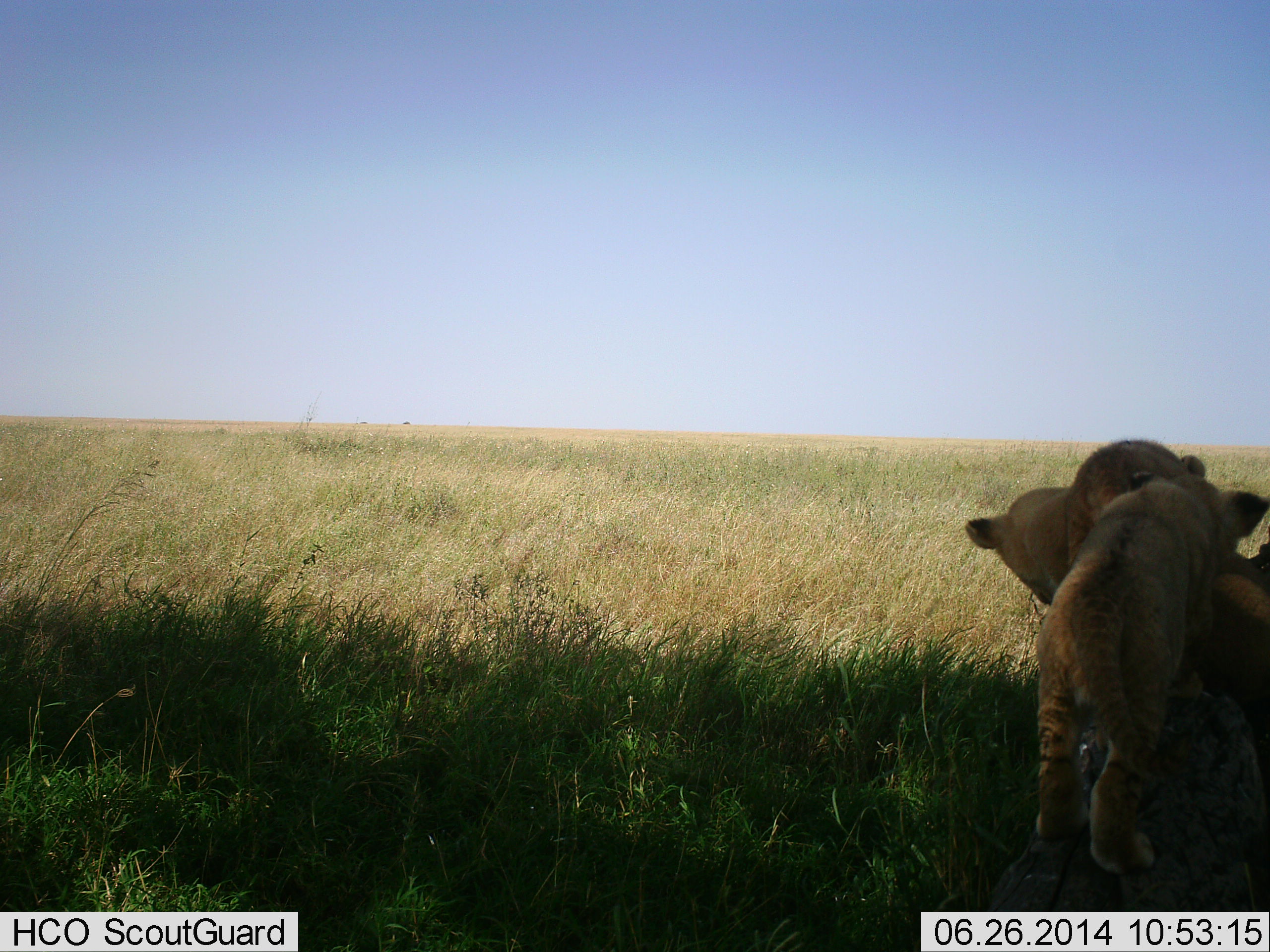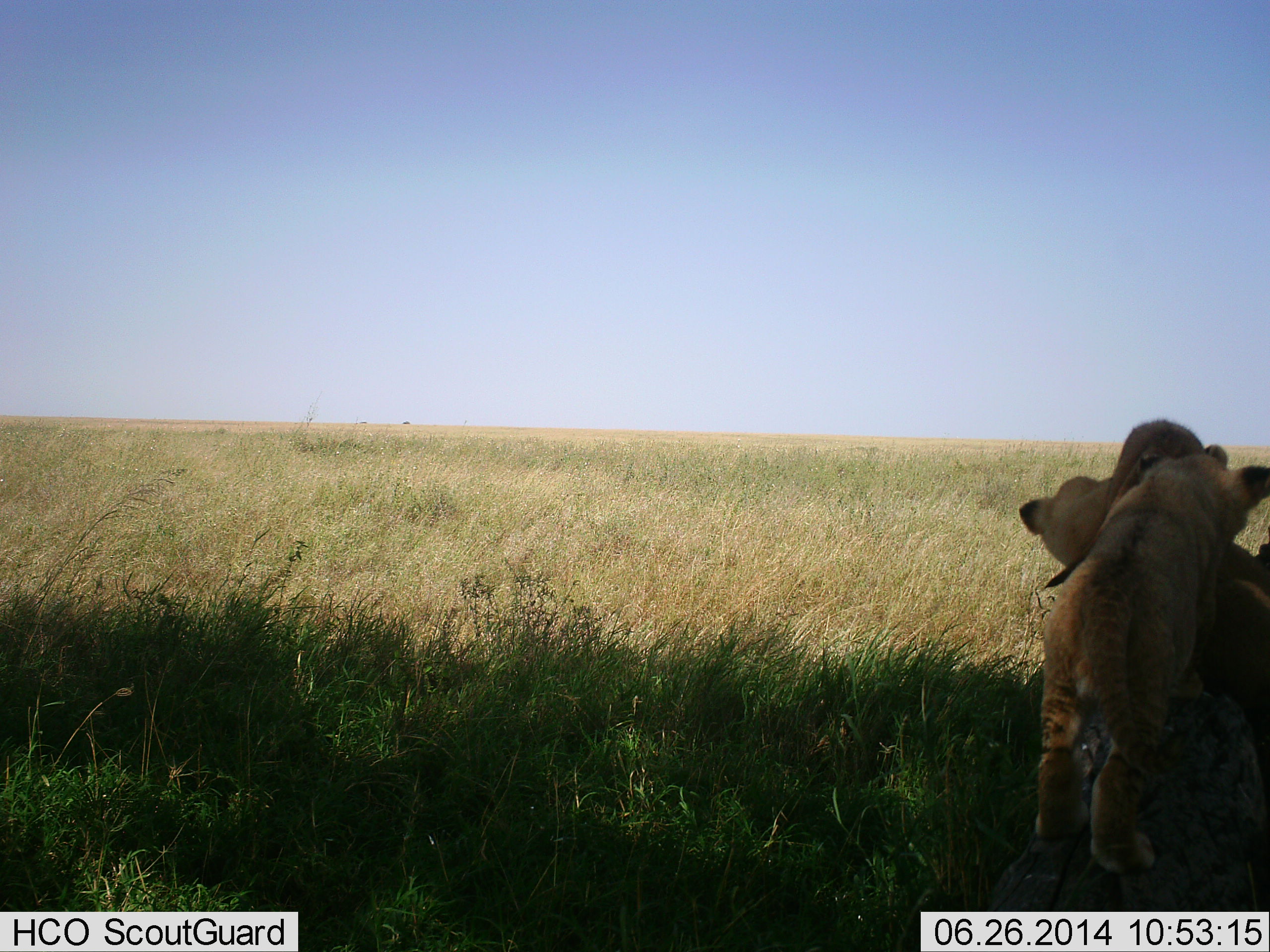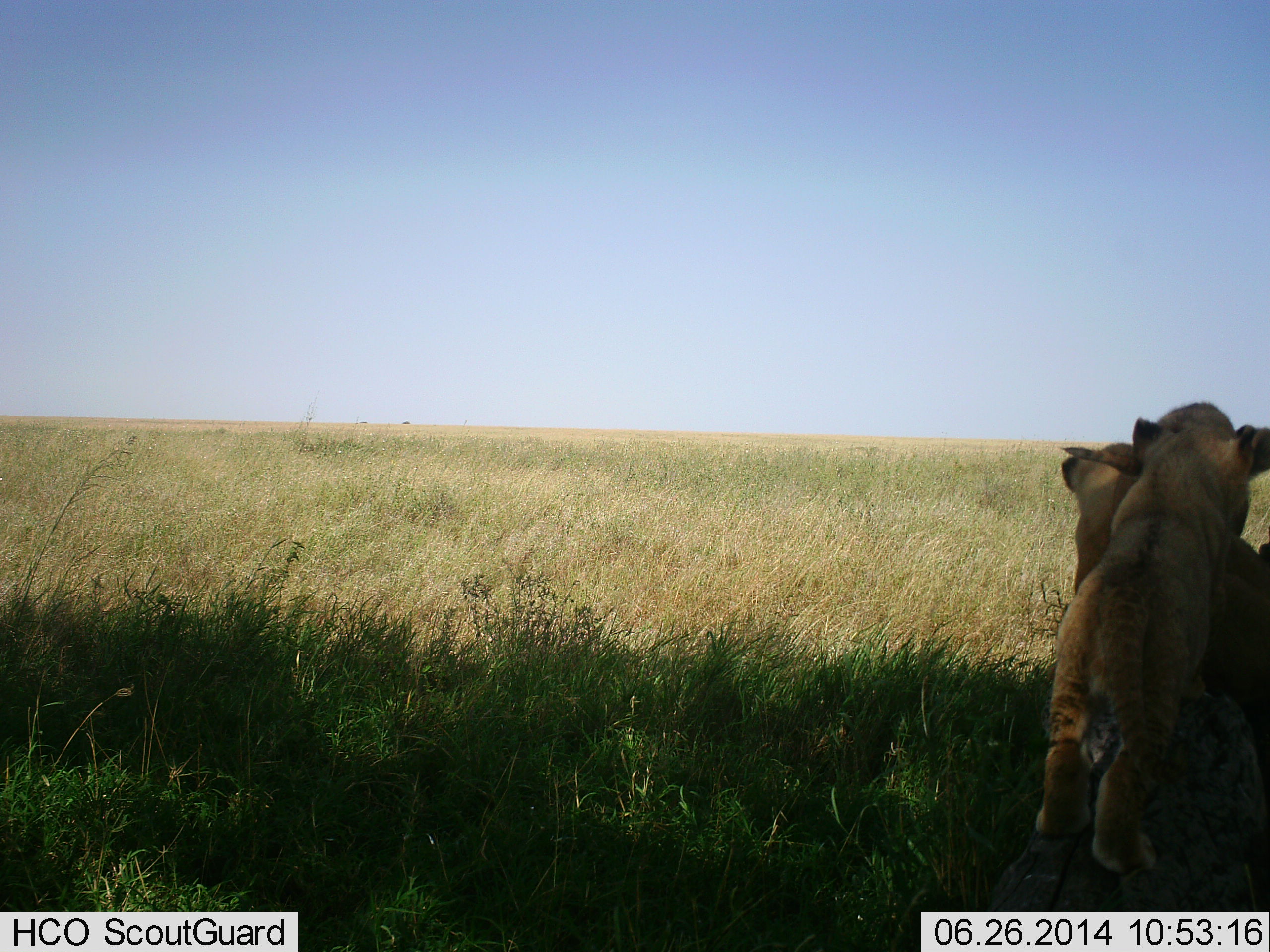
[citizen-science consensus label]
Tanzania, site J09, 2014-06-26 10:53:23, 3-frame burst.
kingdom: Animalia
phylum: Chordata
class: Mammalia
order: Carnivora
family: Felidae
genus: Panthera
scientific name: Panthera leo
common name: lion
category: lionfemale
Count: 2.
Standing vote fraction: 0%.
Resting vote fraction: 30%.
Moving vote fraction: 0%.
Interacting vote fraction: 80%.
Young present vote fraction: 60%.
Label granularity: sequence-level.